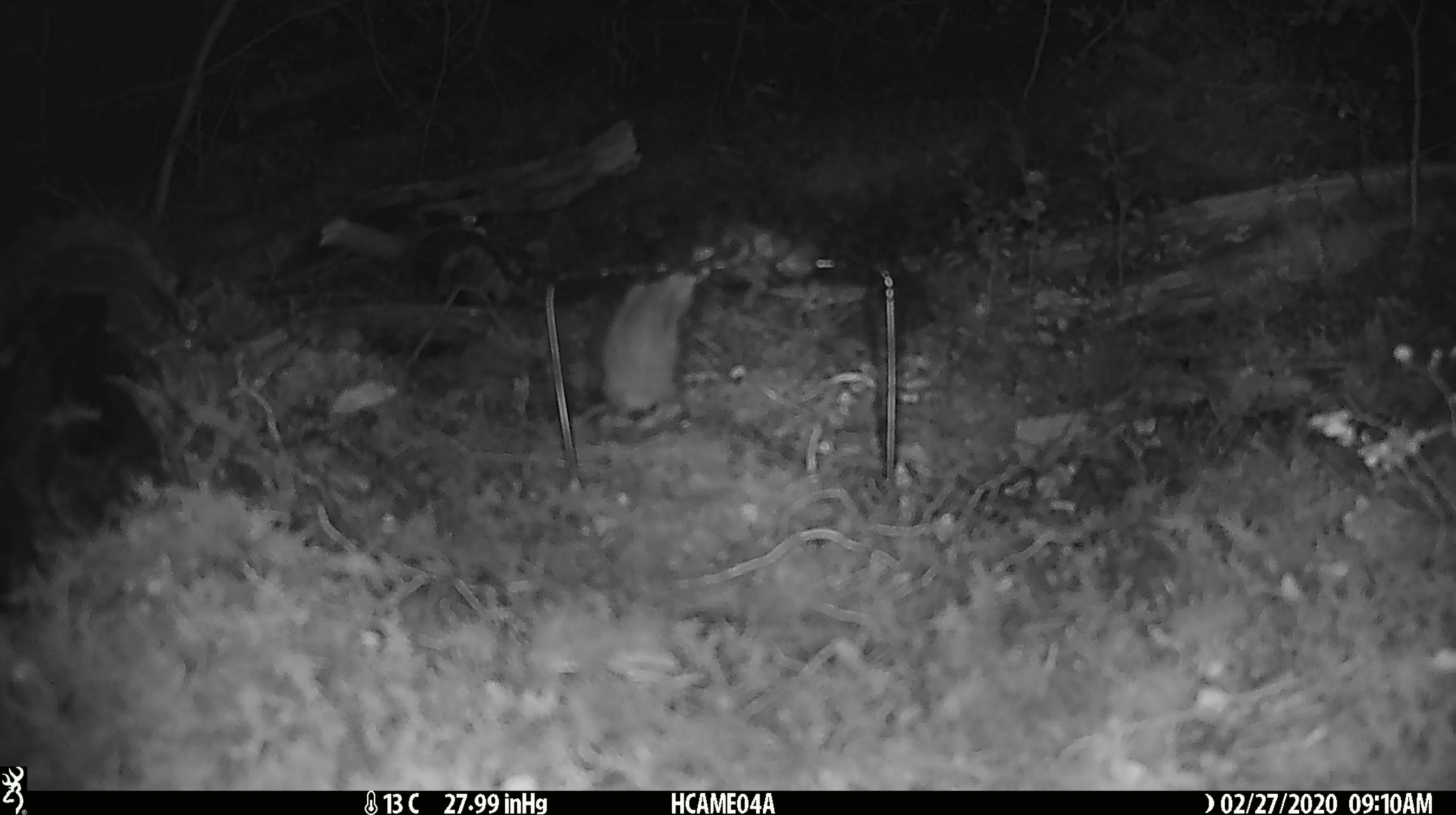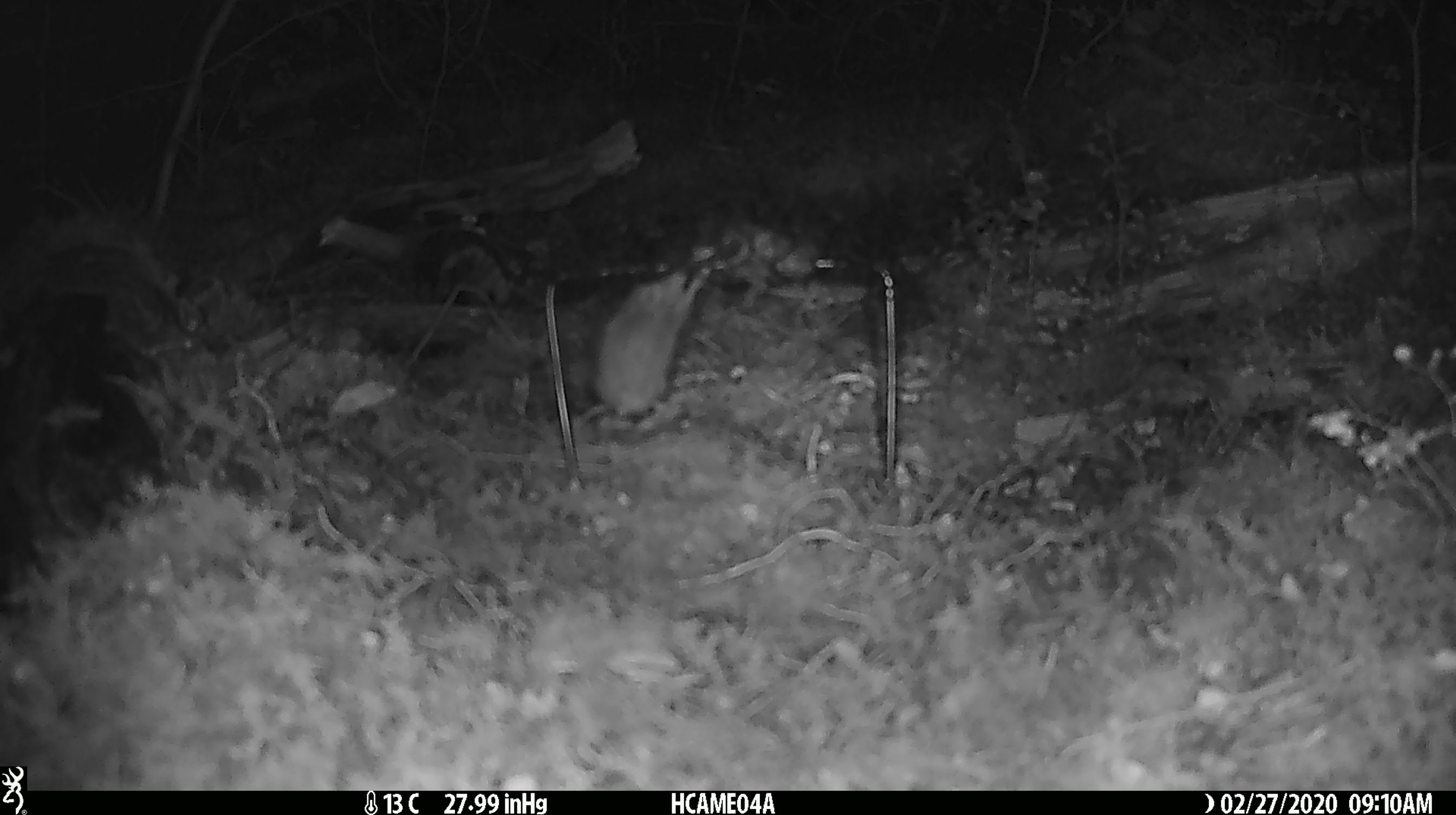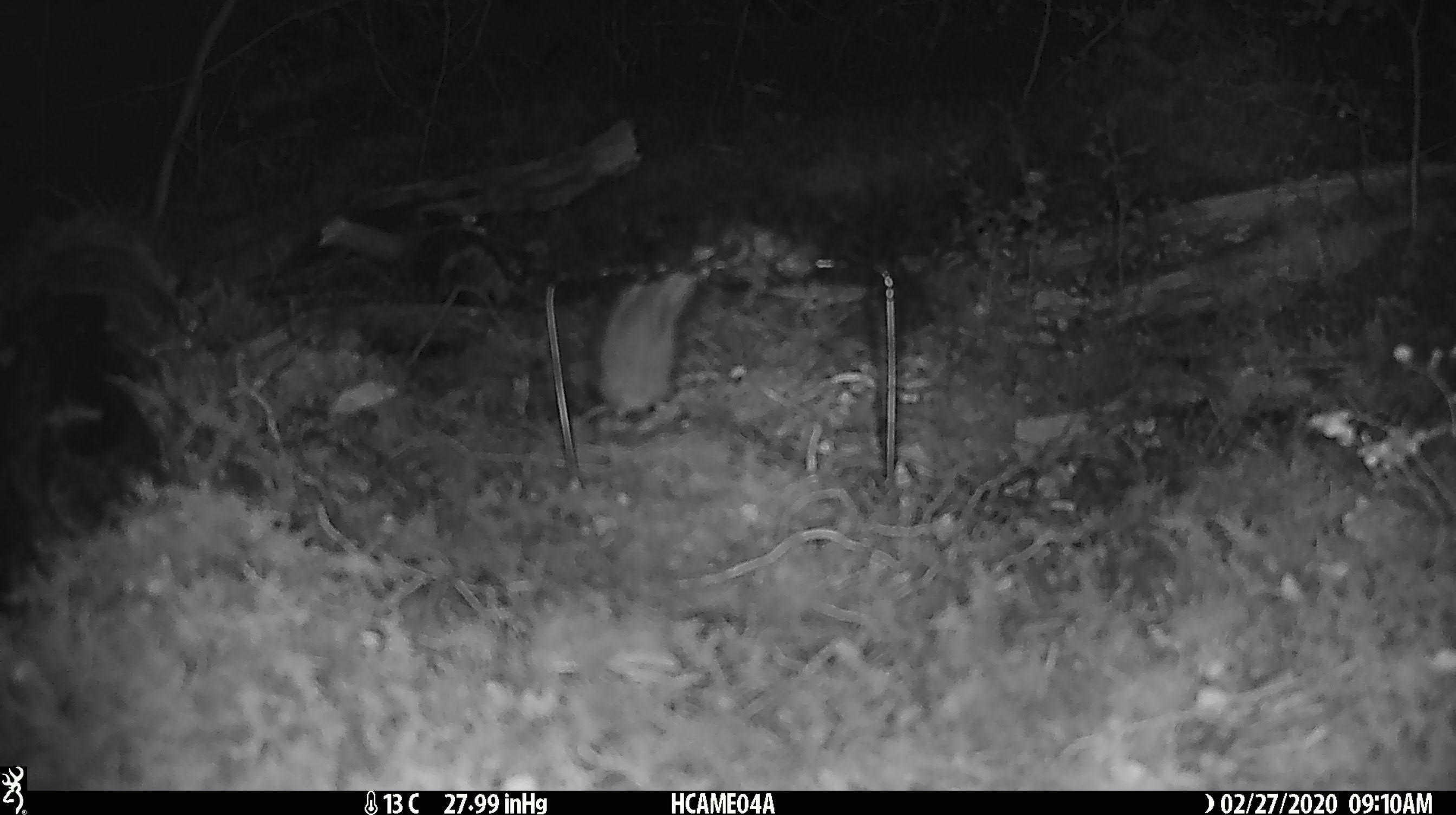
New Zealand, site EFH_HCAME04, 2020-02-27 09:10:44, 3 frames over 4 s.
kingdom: Animalia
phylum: Chordata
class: Mammalia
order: Rodentia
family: Muridae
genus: Mus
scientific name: Mus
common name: mouse